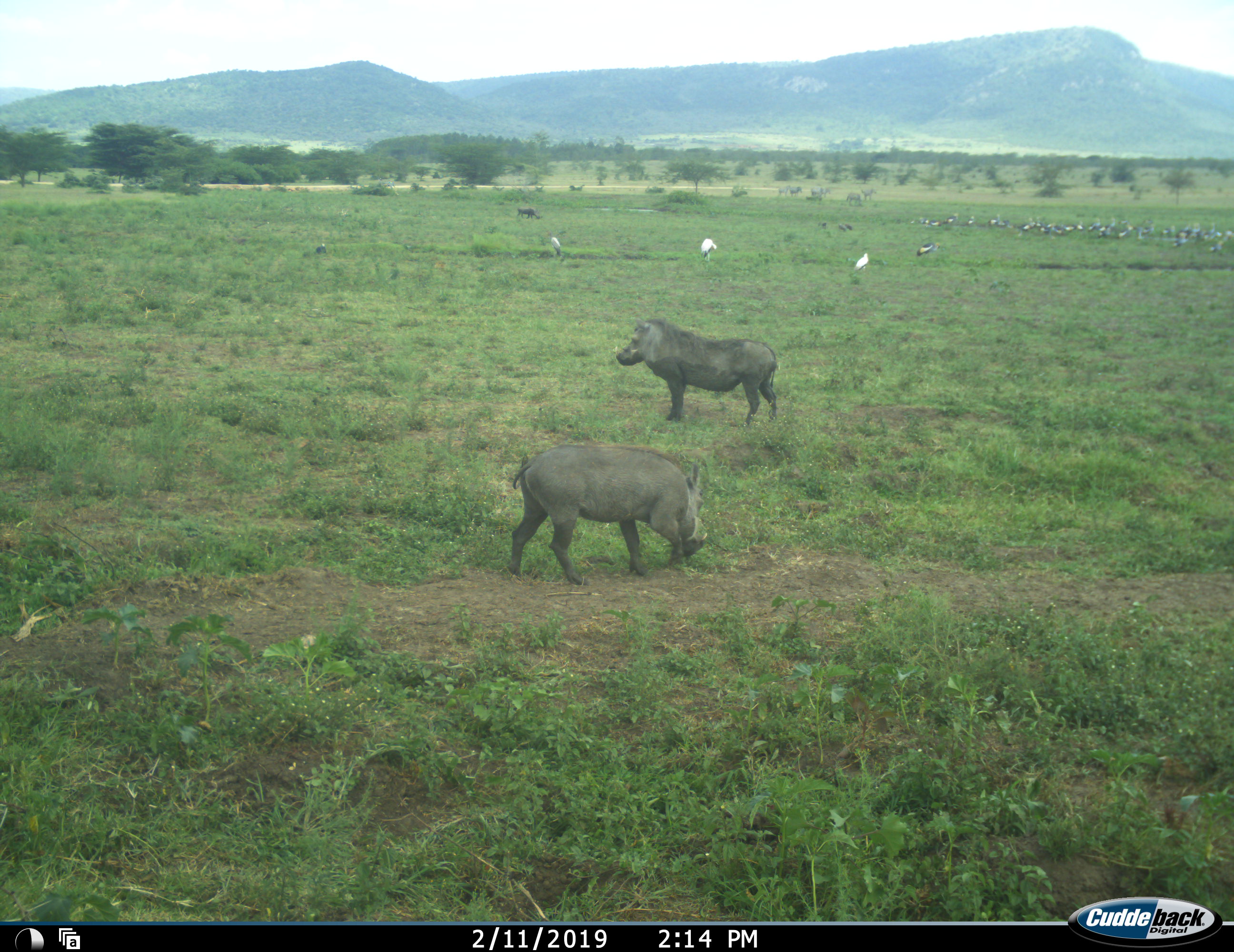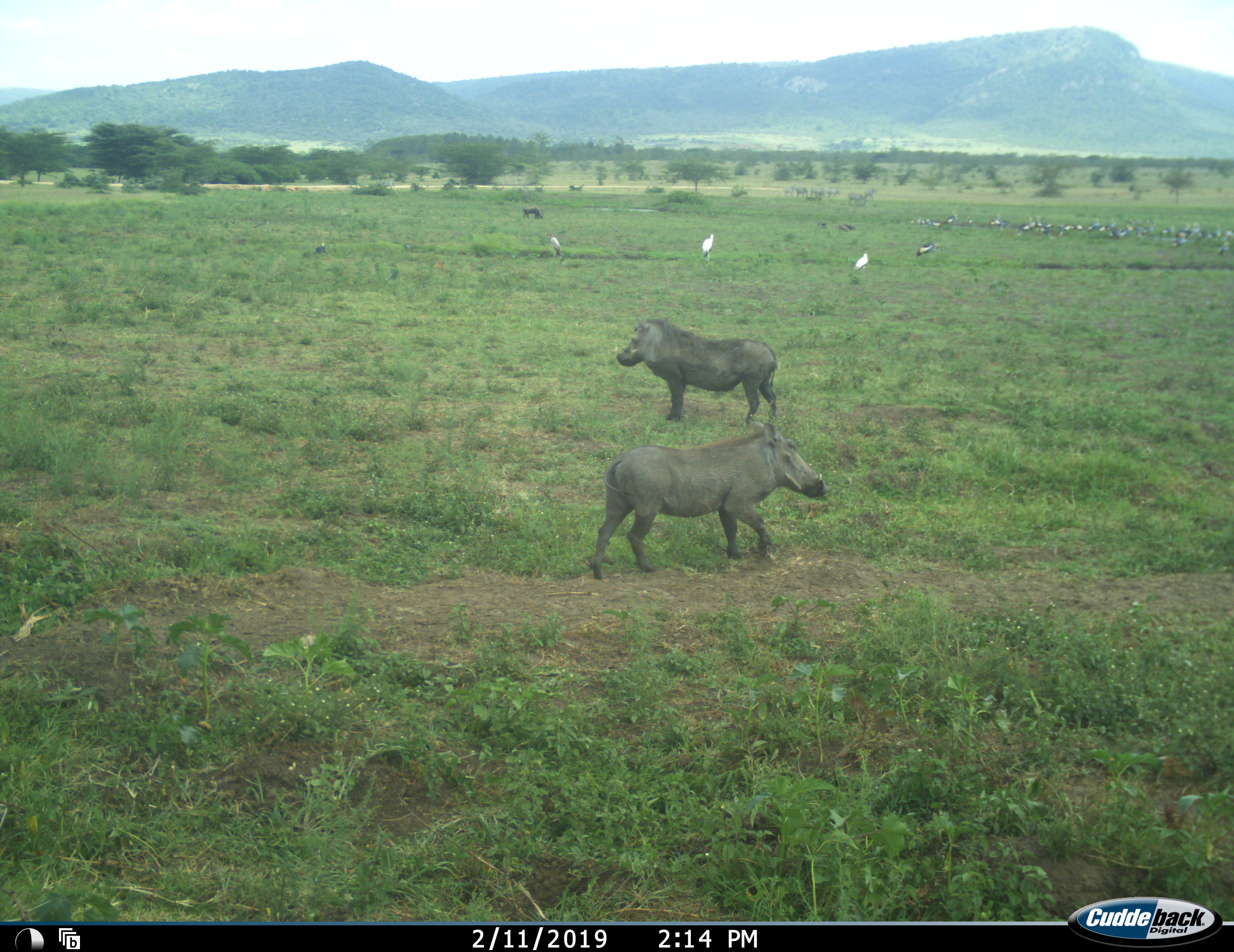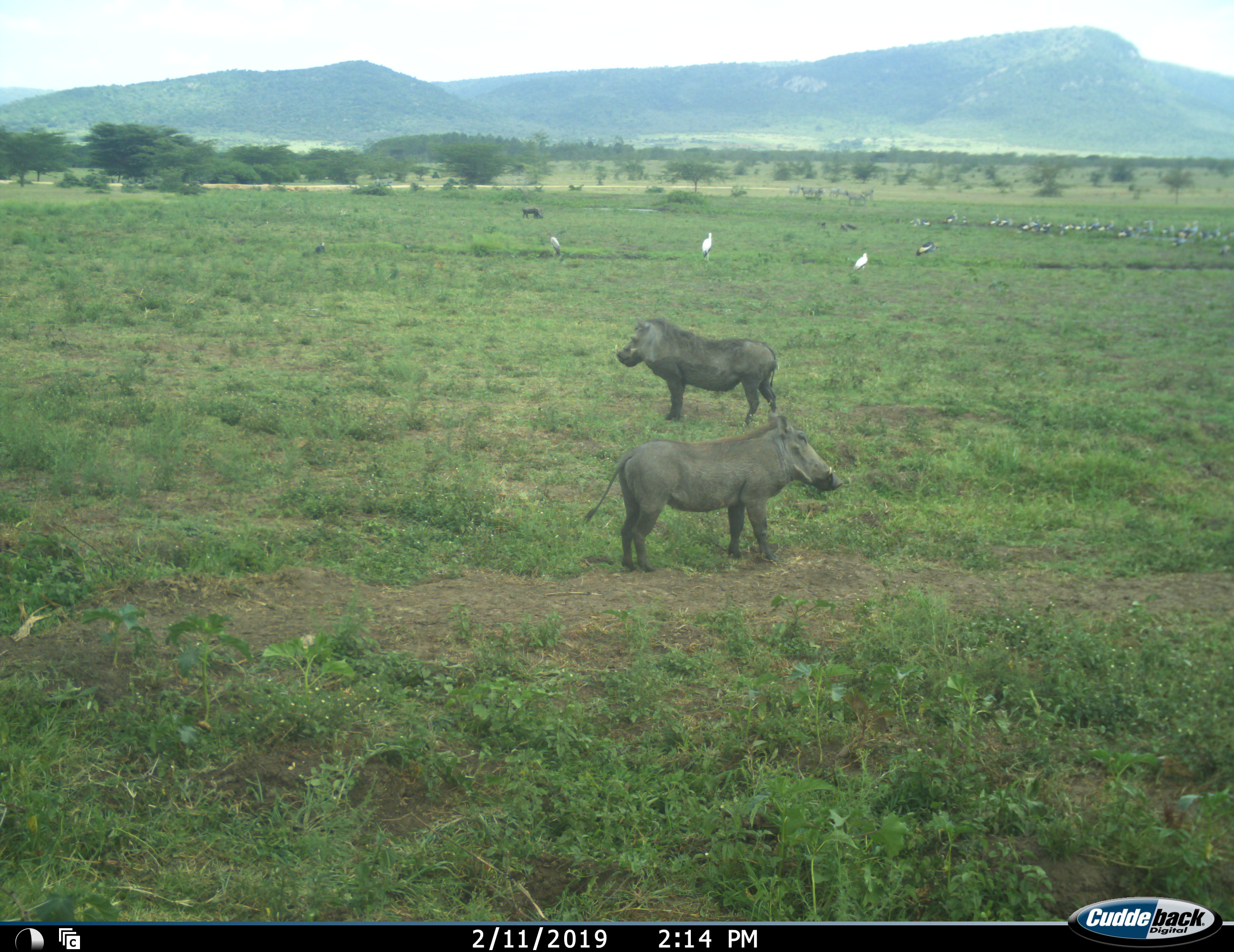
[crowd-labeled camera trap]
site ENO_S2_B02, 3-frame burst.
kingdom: Animalia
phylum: Chordata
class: Aves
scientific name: Aves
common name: bird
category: birdother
Birdother (bird) (Aves), count 11-50. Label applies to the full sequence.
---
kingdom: Animalia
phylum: Chordata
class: Mammalia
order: Artiodactyla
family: Suidae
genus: Phacochoerus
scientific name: Phacochoerus africanus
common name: warthog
Warthog (Phacochoerus africanus), count 2. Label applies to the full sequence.